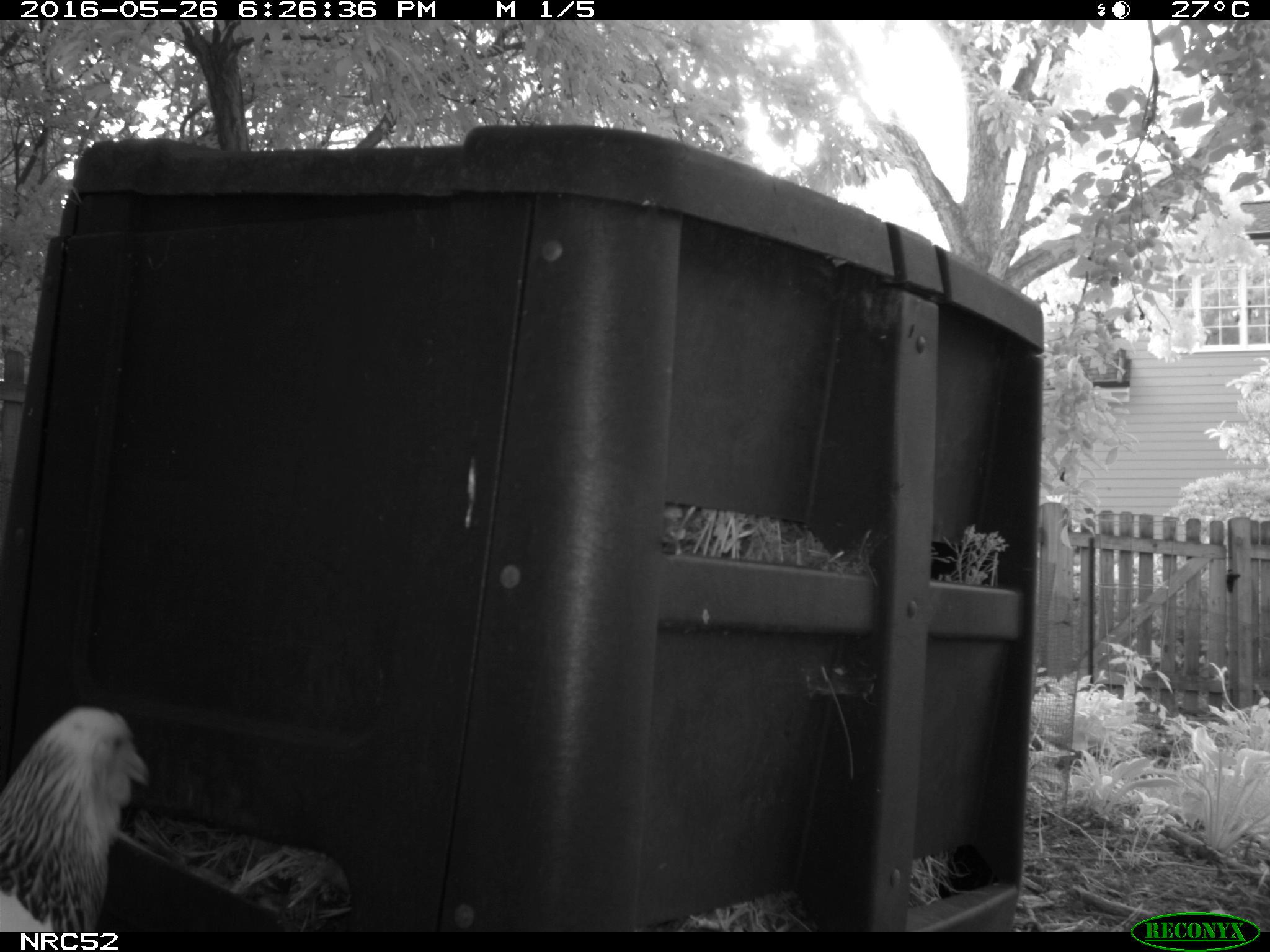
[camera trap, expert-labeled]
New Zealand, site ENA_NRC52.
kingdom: Animalia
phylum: Chordata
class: Aves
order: Galliformes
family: Phasianidae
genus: Gallus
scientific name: Gallus gallus domesticus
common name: chicken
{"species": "chicken (Gallus gallus domesticus)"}